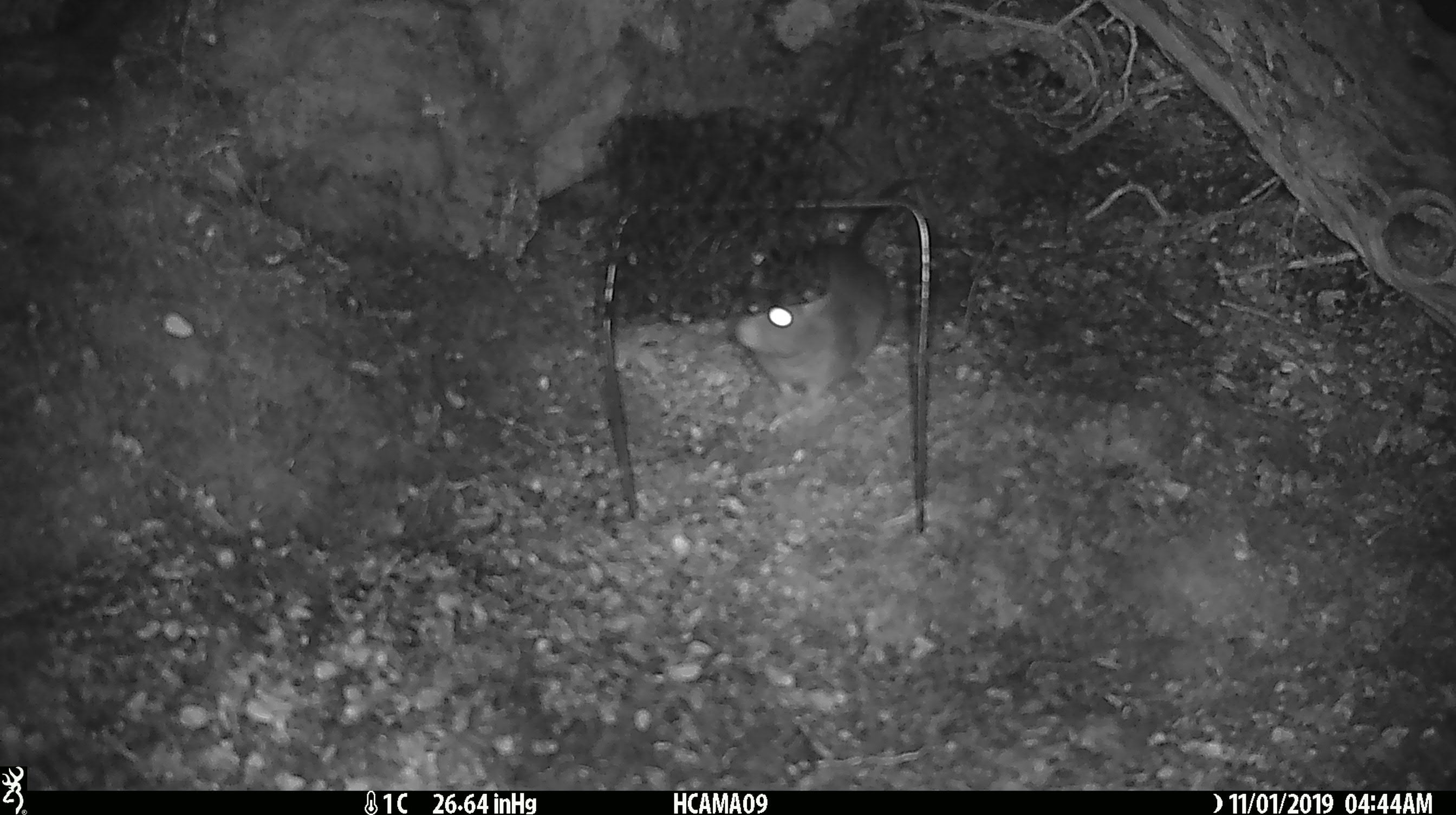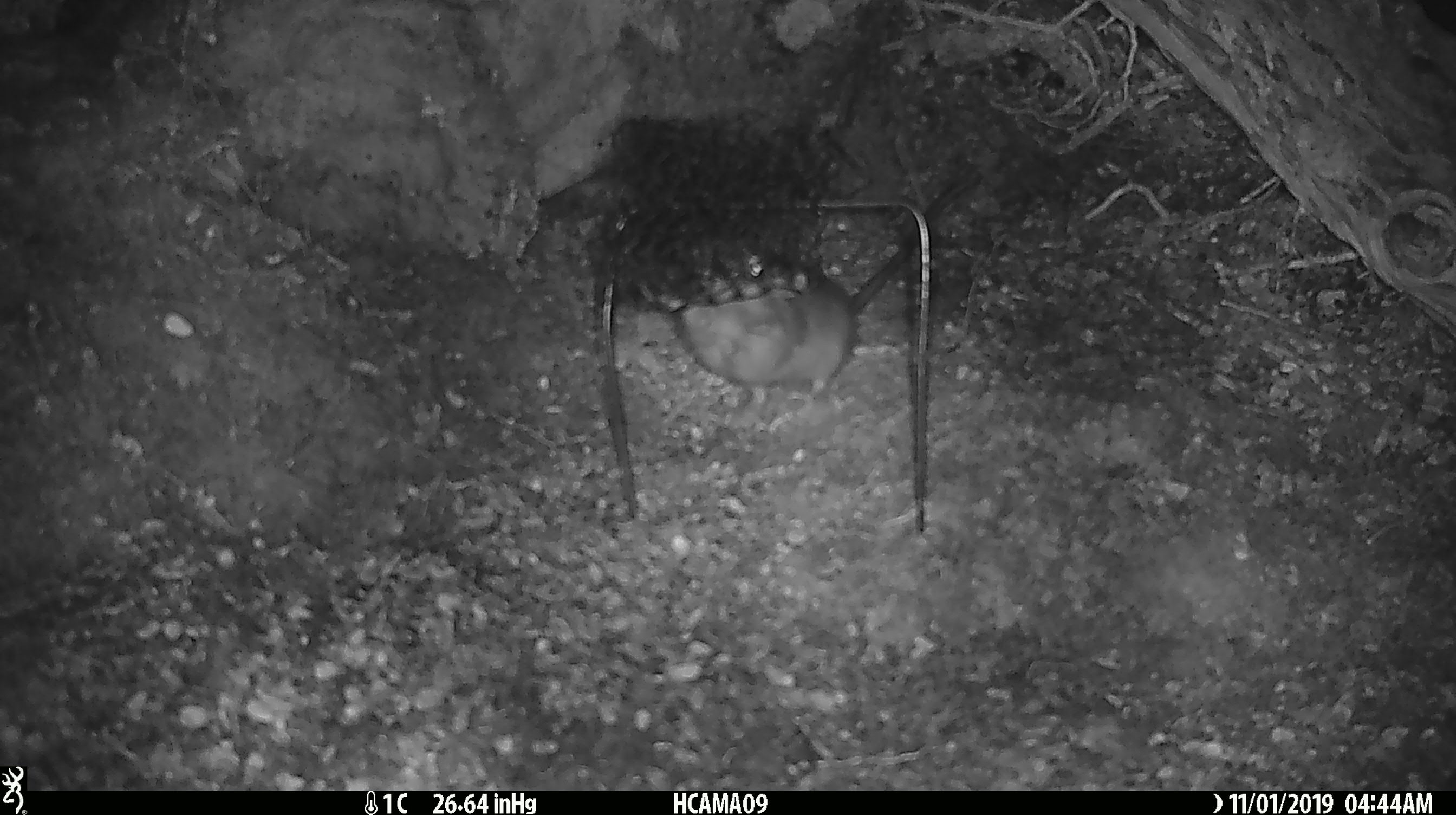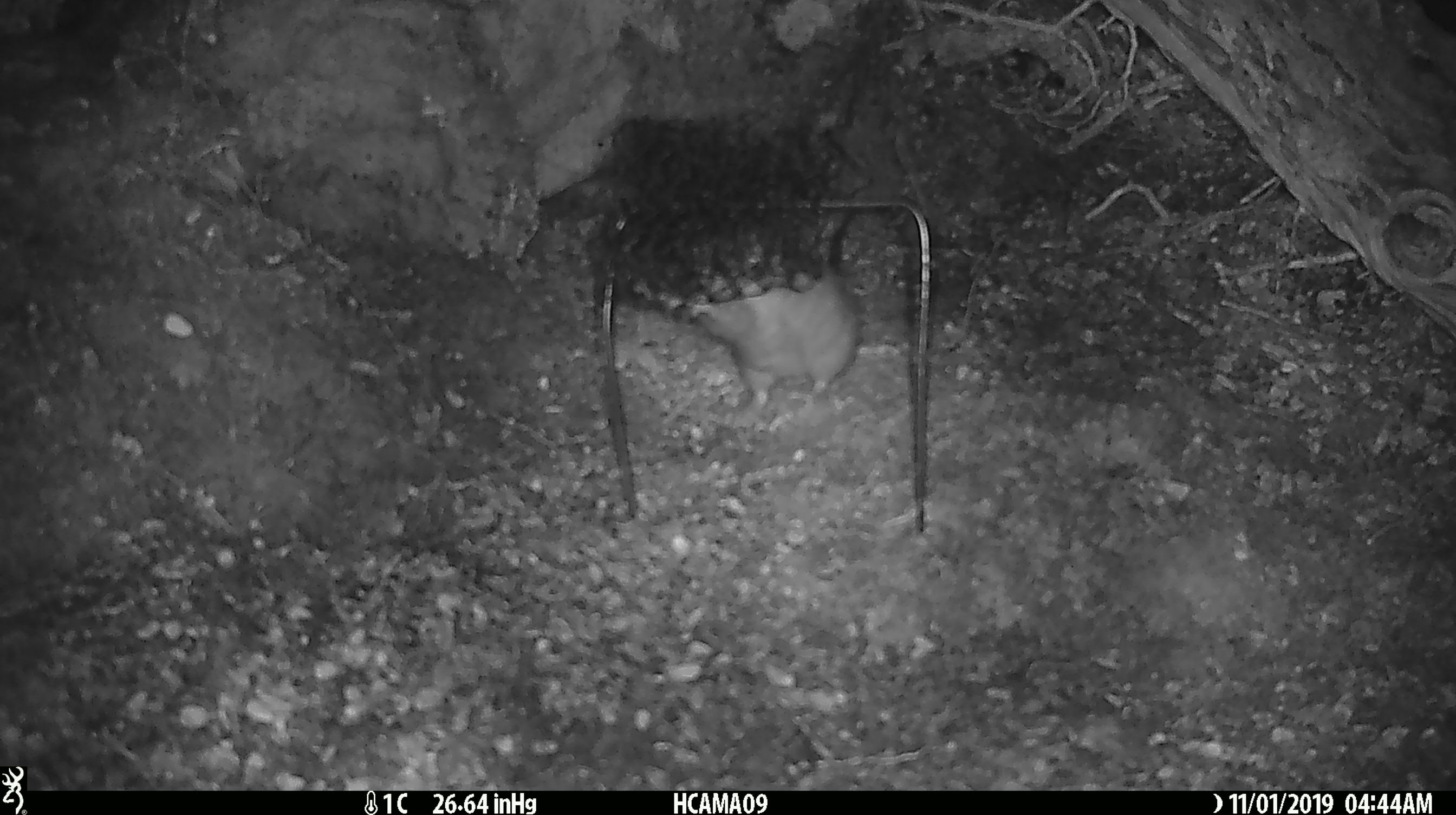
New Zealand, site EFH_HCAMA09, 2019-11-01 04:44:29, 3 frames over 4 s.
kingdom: Animalia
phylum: Chordata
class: Mammalia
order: Rodentia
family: Muridae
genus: Rattus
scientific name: Rattus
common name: rat